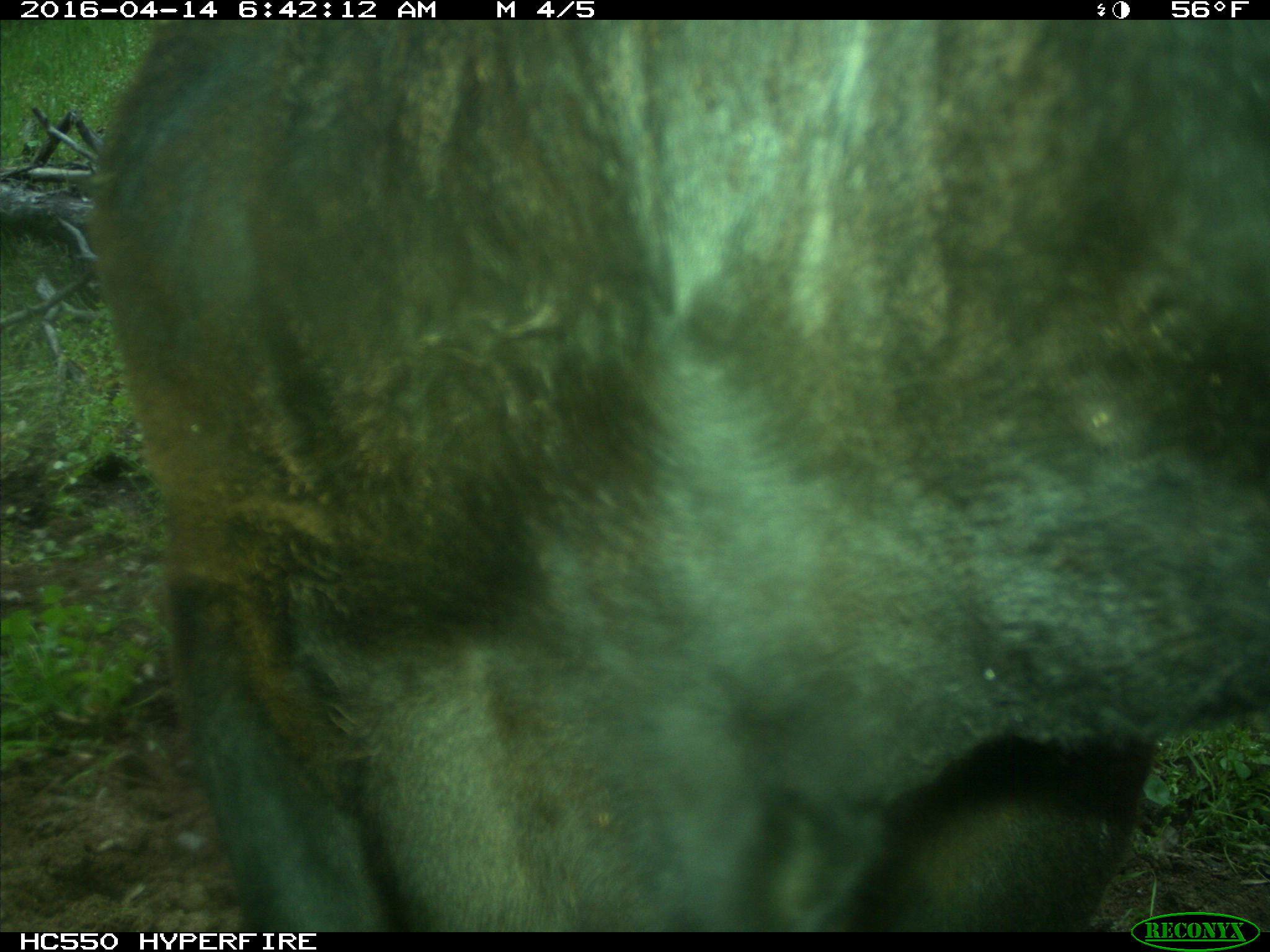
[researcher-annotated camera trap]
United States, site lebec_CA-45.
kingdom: Animalia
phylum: Chordata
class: Mammalia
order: Artiodactyla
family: Bovidae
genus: Bos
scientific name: Bos taurus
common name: domestic cow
Bos taurus (domestic cow).